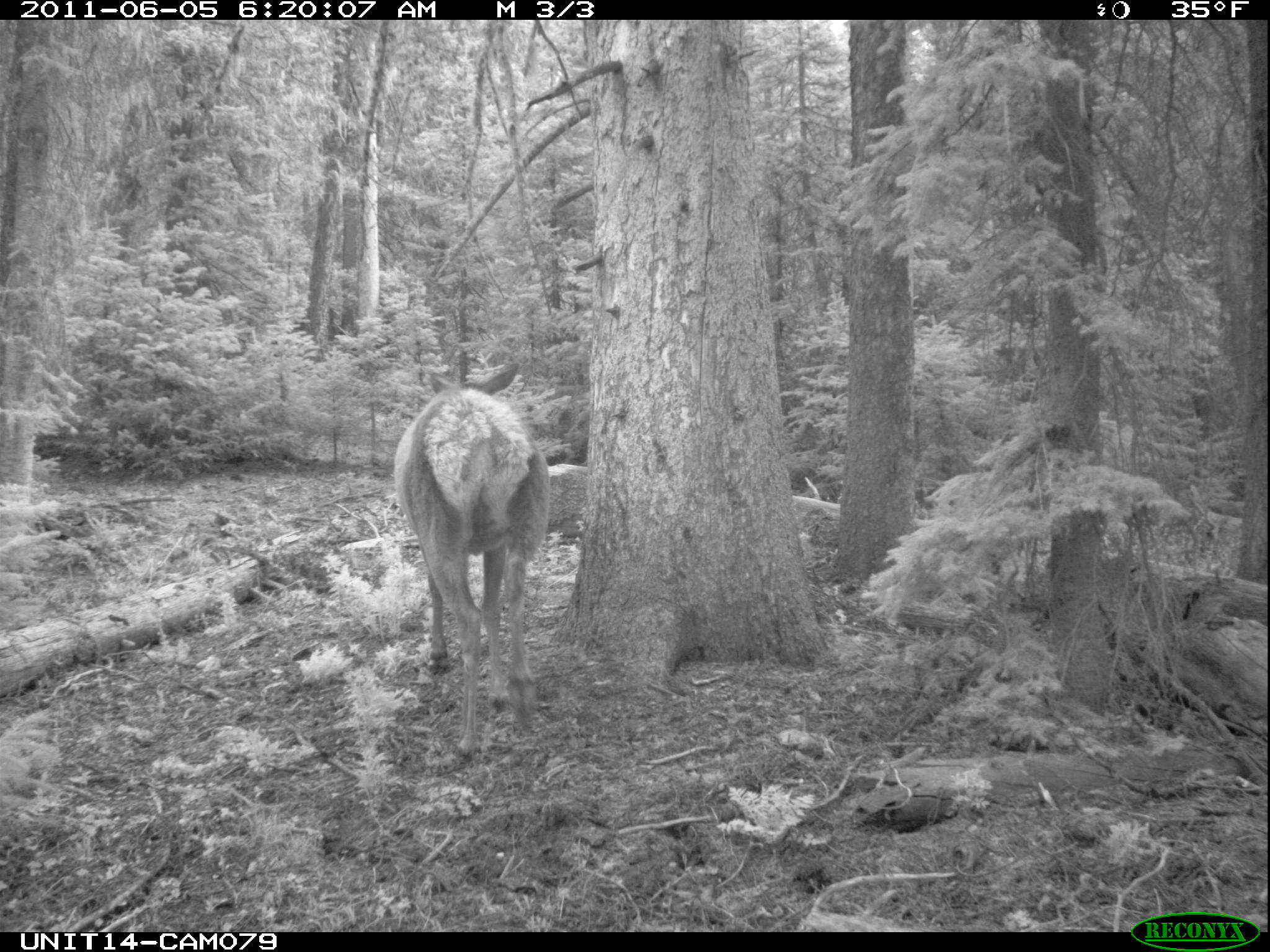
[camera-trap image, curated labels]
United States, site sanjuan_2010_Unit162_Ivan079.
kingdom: Animalia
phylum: Chordata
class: Mammalia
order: Artiodactyla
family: Cervidae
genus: Cervus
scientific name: Cervus elaphus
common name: red deer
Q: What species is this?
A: Cervus elaphus (red deer).